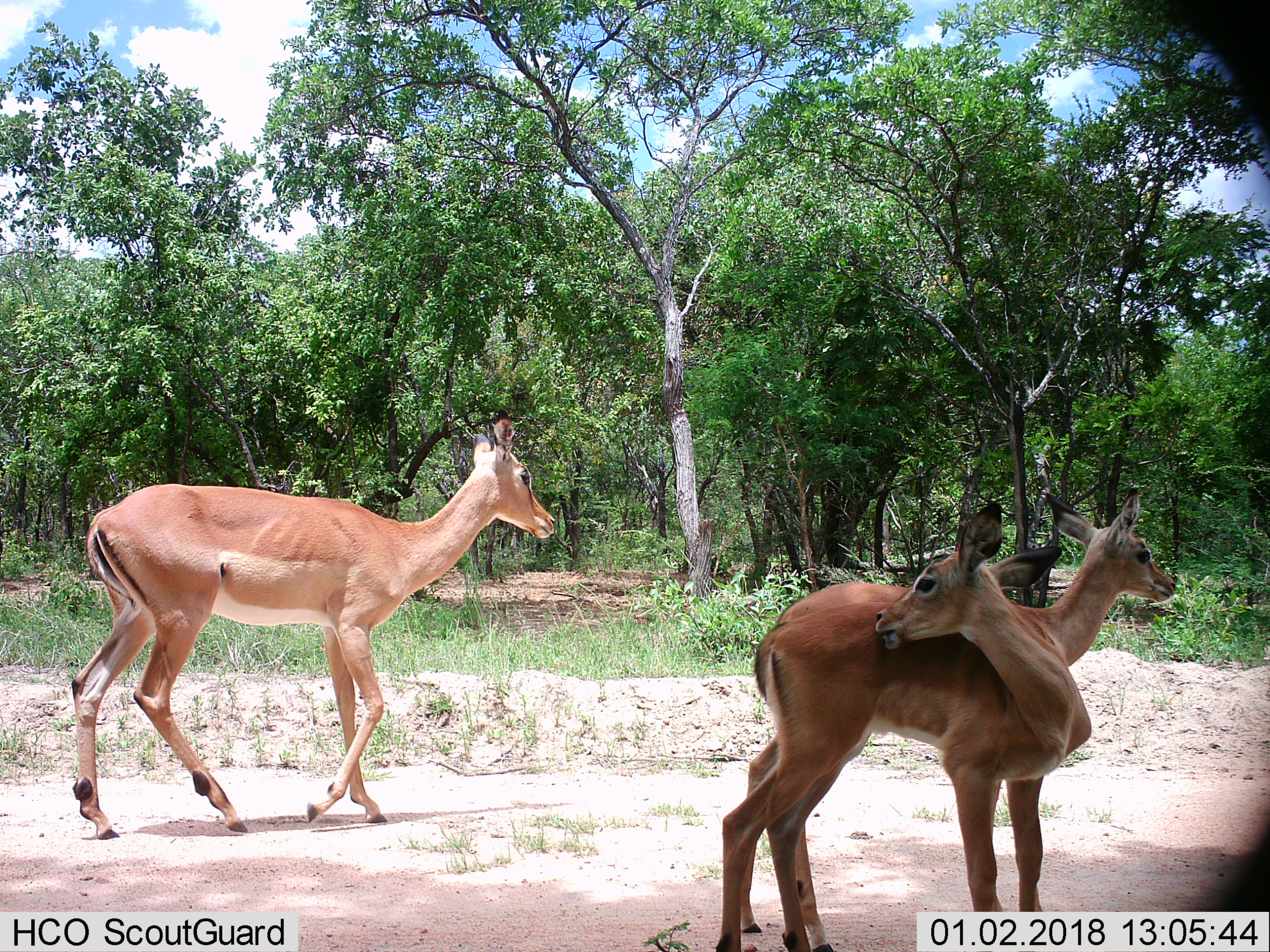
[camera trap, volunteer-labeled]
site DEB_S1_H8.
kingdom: Animalia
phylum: Chordata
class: Mammalia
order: Artiodactyla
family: Bovidae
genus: Aepyceros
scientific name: Aepyceros melampus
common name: impala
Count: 3.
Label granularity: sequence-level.